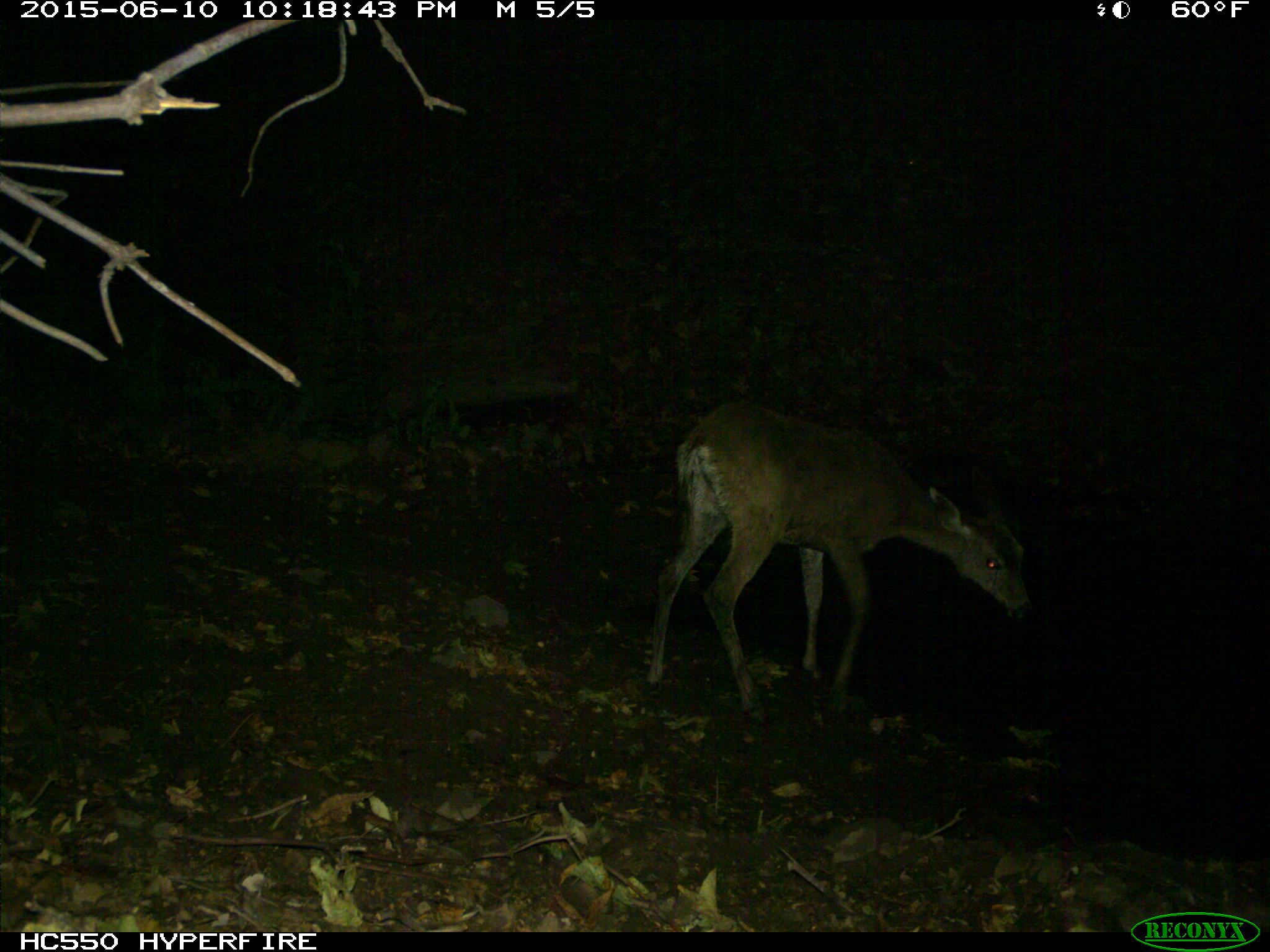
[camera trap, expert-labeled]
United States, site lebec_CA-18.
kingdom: Animalia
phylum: Chordata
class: Mammalia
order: Artiodactyla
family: Cervidae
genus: Odocoileus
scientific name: Odocoileus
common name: deer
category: unidentified deer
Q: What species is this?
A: Unidentified deer (deer) (Odocoileus).